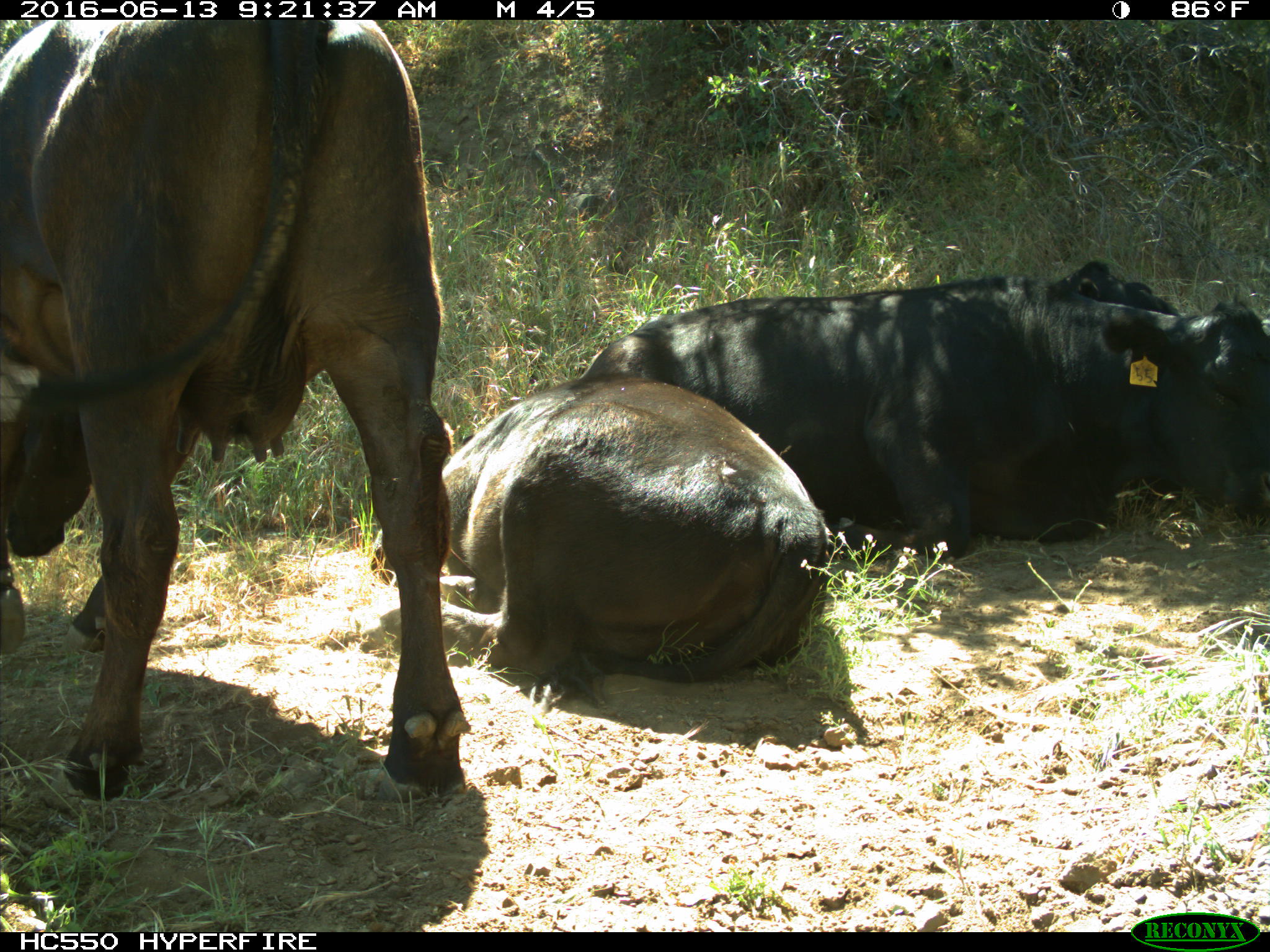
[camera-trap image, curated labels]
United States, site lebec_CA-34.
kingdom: Animalia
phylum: Chordata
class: Mammalia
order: Artiodactyla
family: Bovidae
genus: Bos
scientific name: Bos taurus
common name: domestic cow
Bos taurus (domestic cow).